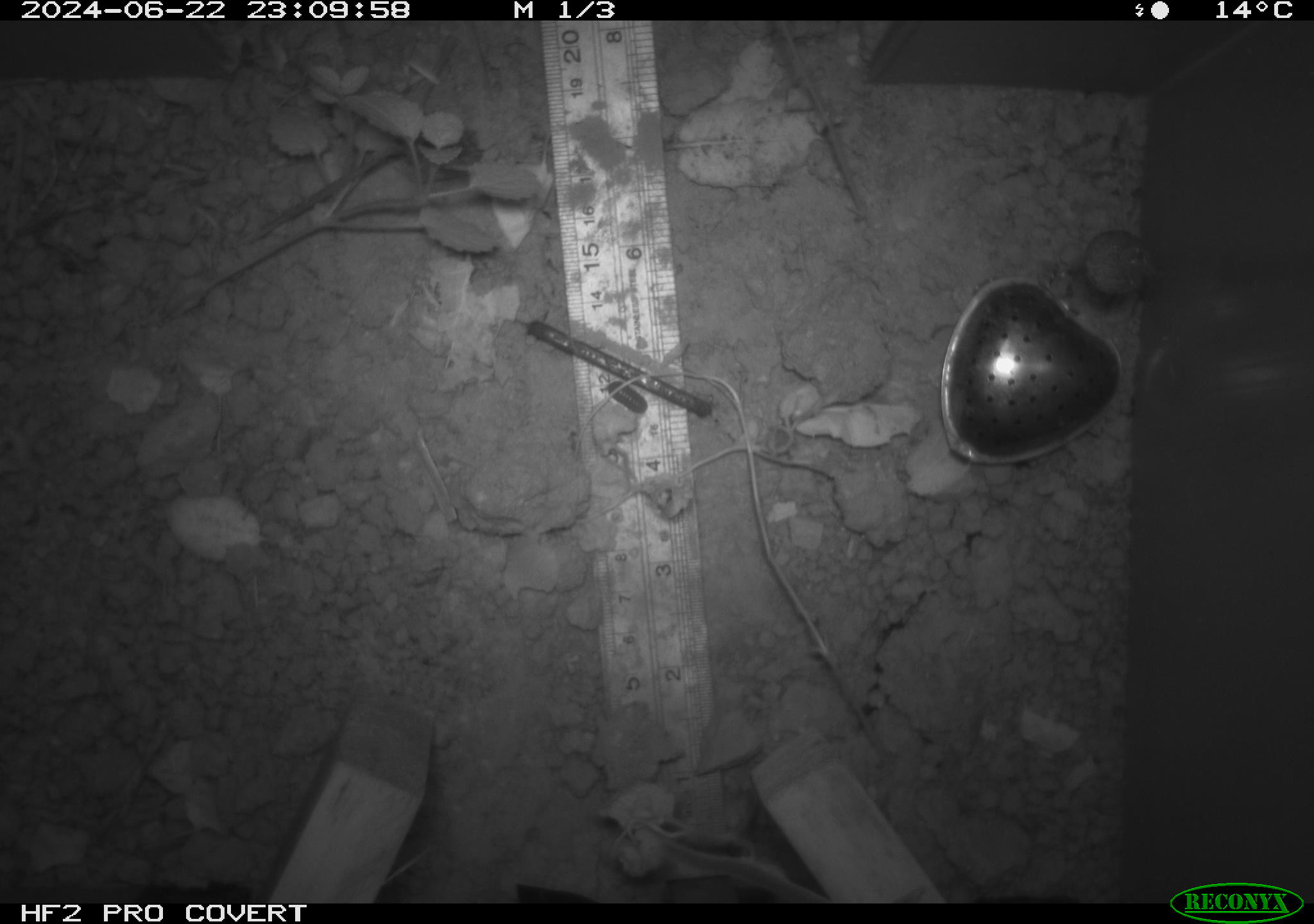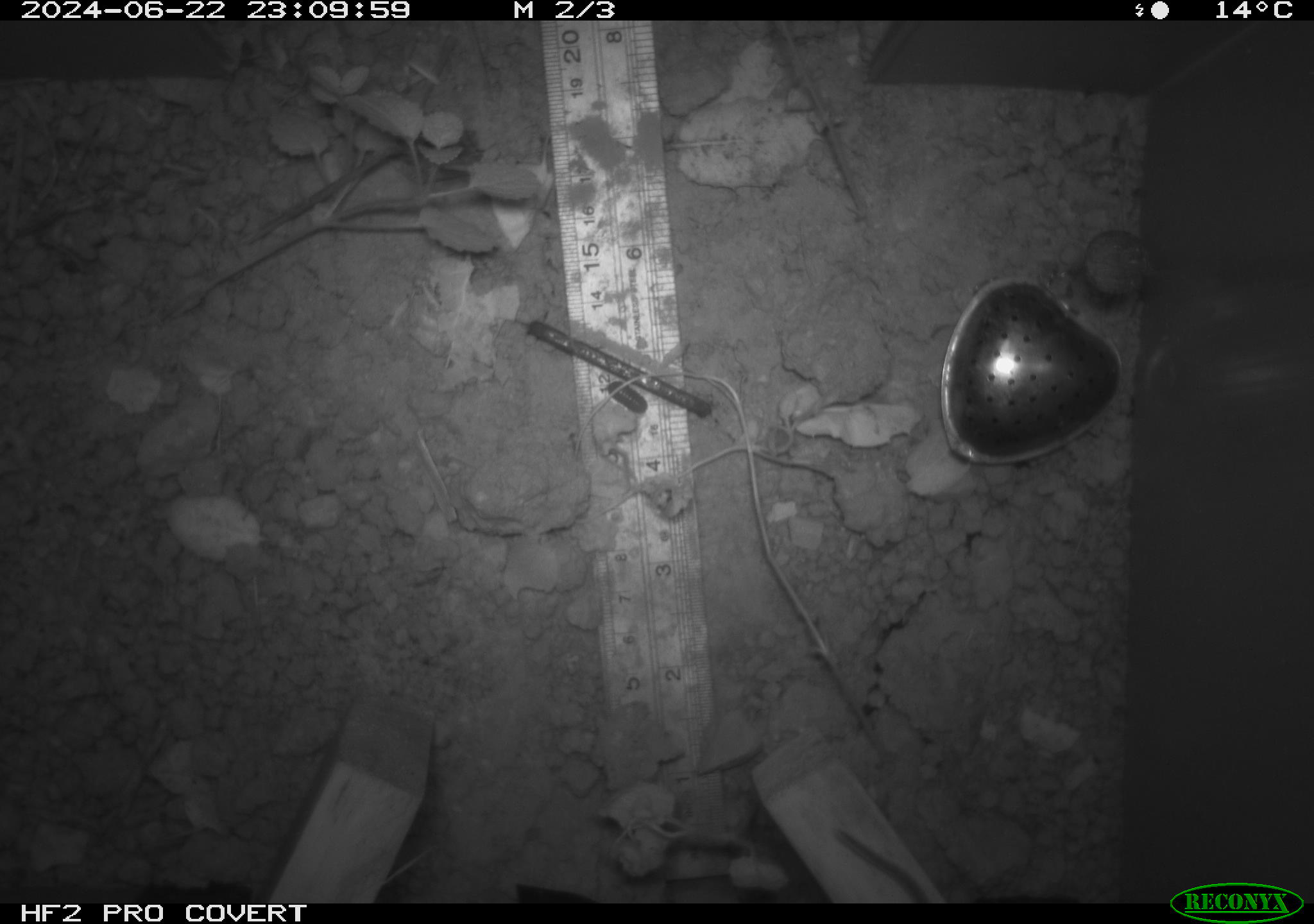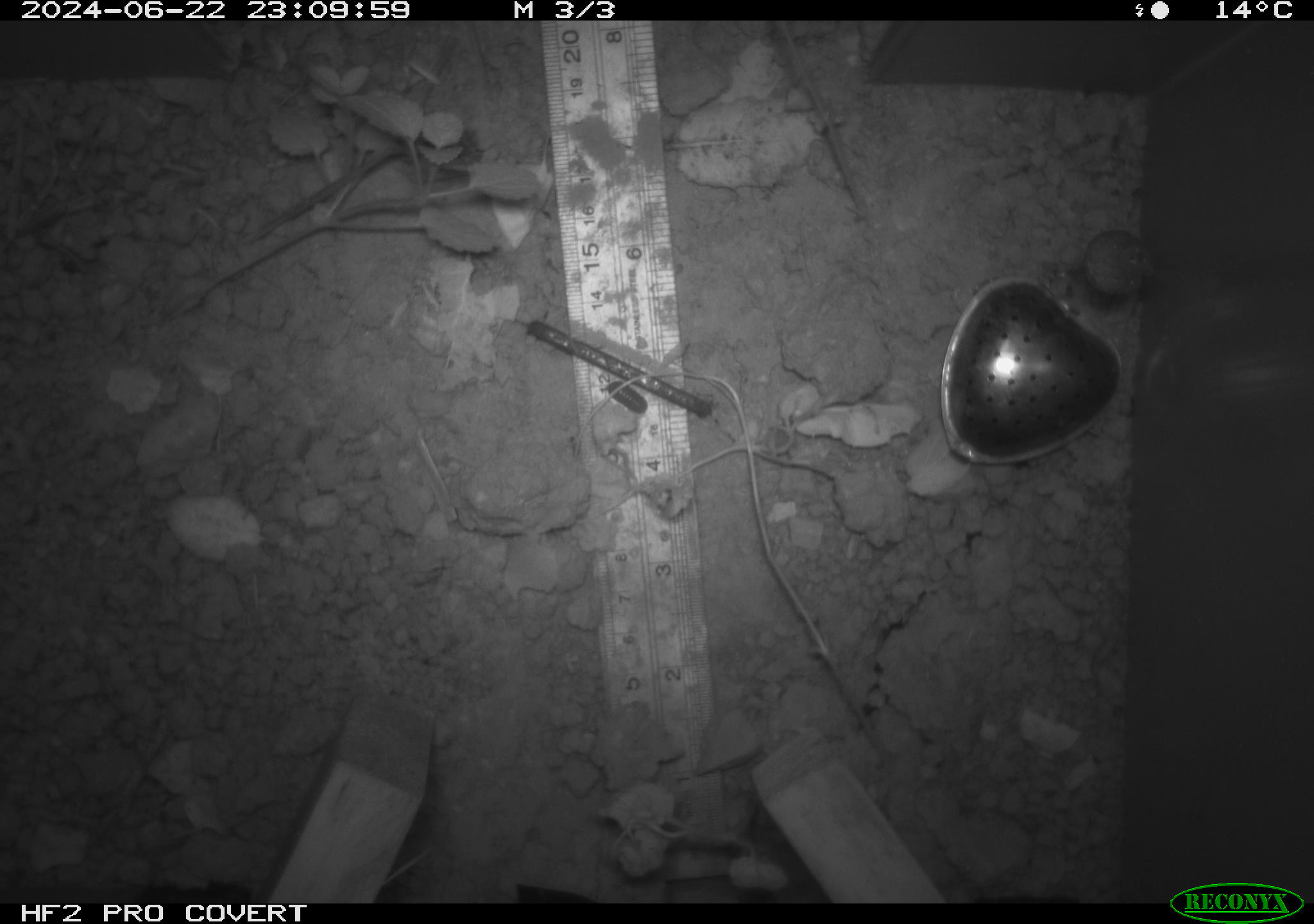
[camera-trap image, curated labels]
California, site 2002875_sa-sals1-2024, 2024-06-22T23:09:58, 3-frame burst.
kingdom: Animalia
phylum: Chordata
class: Mammalia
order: Rodentia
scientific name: Rodentia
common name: rodent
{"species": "rodent (Rodentia)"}